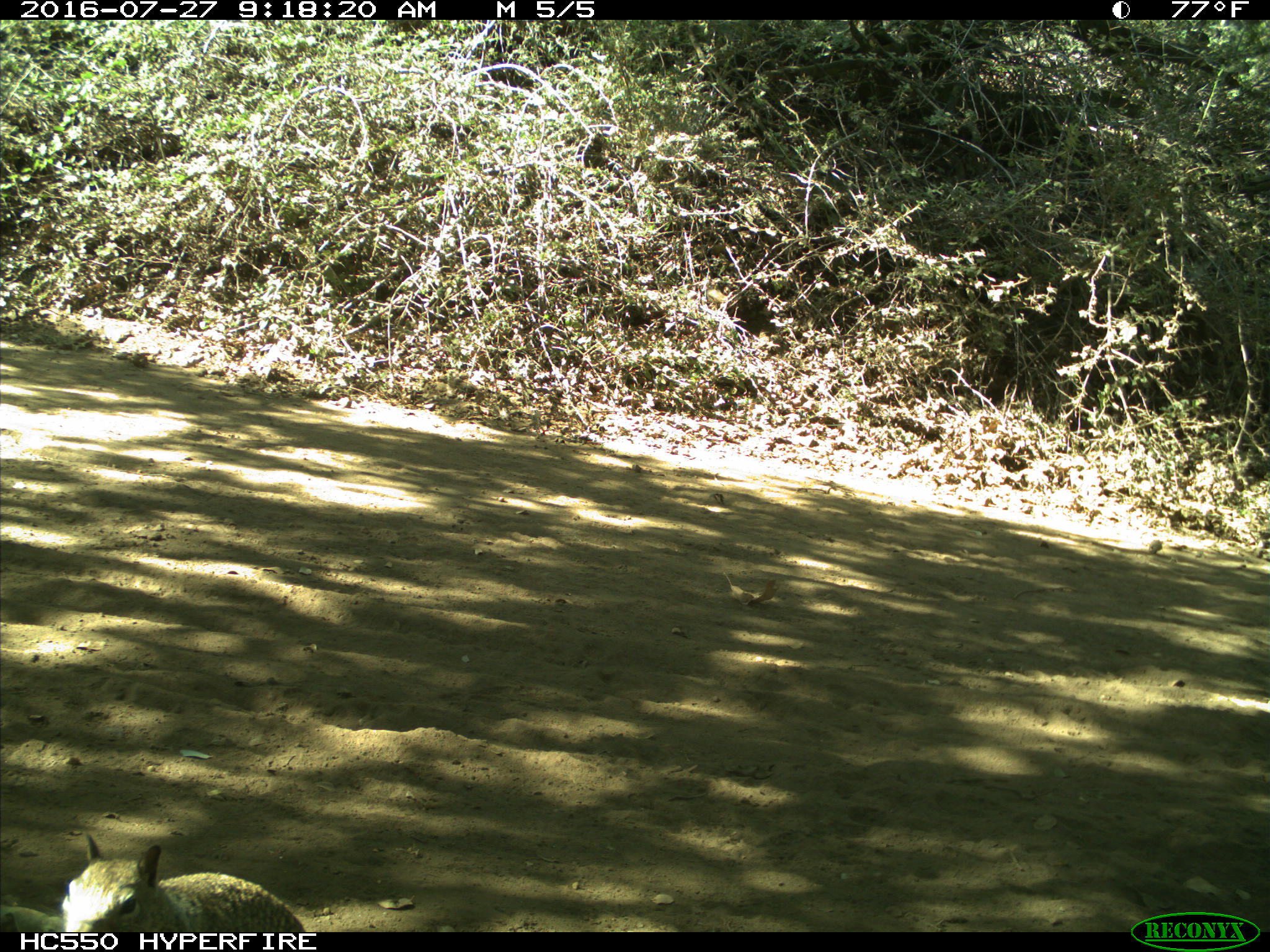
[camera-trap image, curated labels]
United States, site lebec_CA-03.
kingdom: Animalia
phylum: Chordata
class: Mammalia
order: Rodentia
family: Sciuridae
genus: Otospermophilus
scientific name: Otospermophilus beecheyi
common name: california ground squirrel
Otospermophilus beecheyi (california ground squirrel).